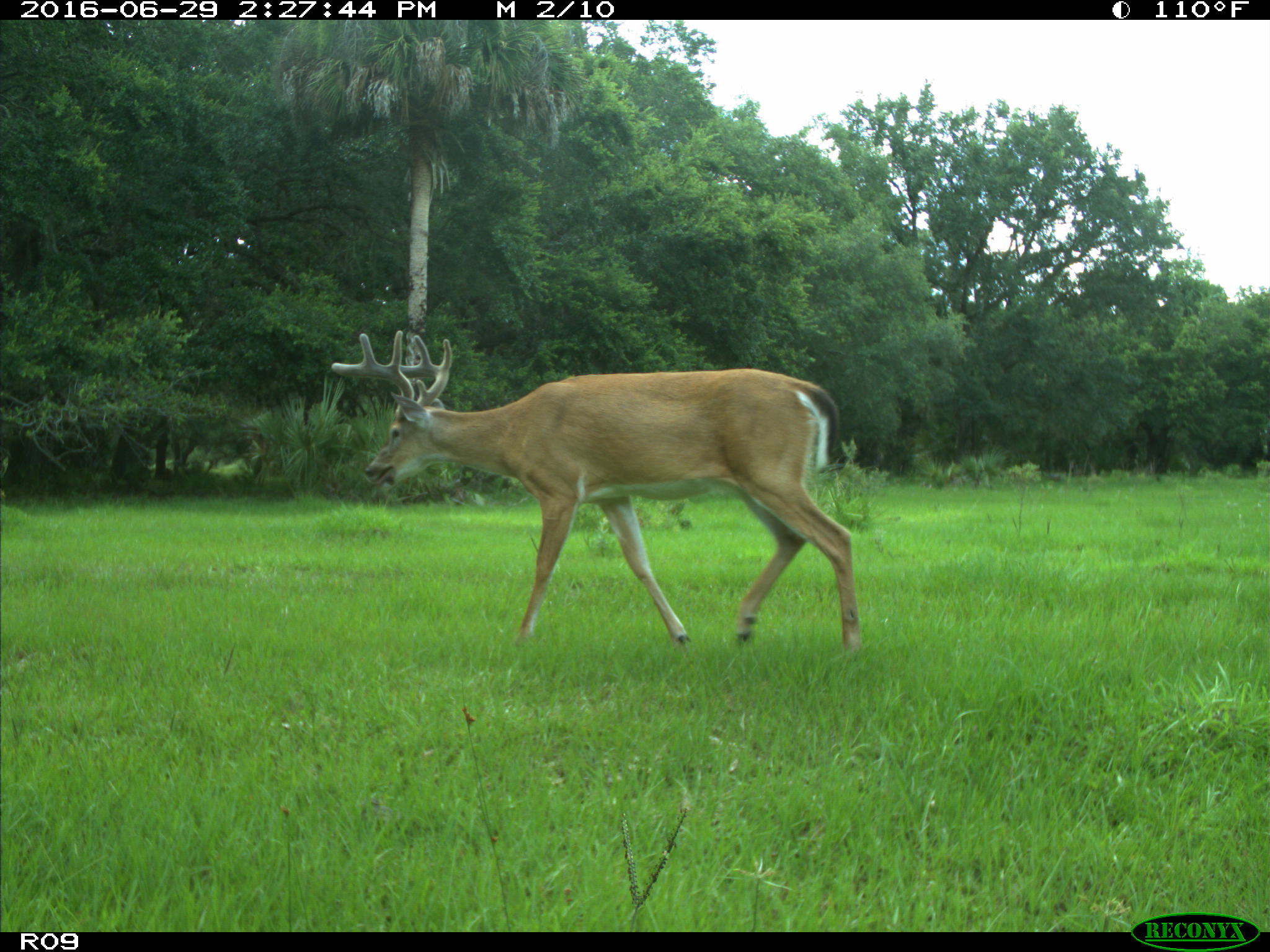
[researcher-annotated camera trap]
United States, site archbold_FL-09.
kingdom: Animalia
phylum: Chordata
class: Mammalia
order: Artiodactyla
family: Cervidae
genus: Odocoileus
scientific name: Odocoileus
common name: deer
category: unidentified deer